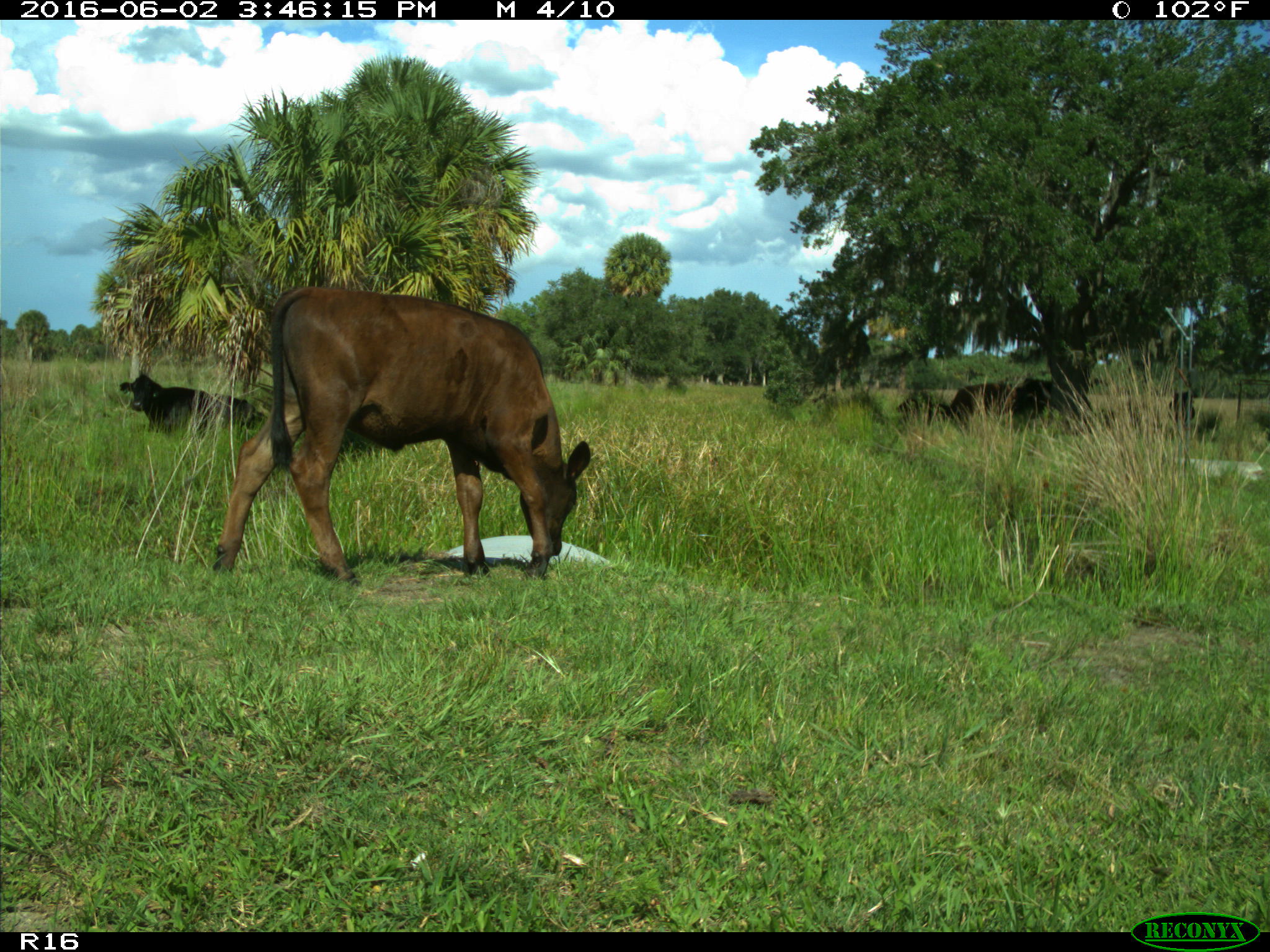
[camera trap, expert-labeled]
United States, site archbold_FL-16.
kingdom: Animalia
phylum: Chordata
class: Mammalia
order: Artiodactyla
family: Bovidae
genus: Bos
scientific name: Bos taurus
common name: domestic cow